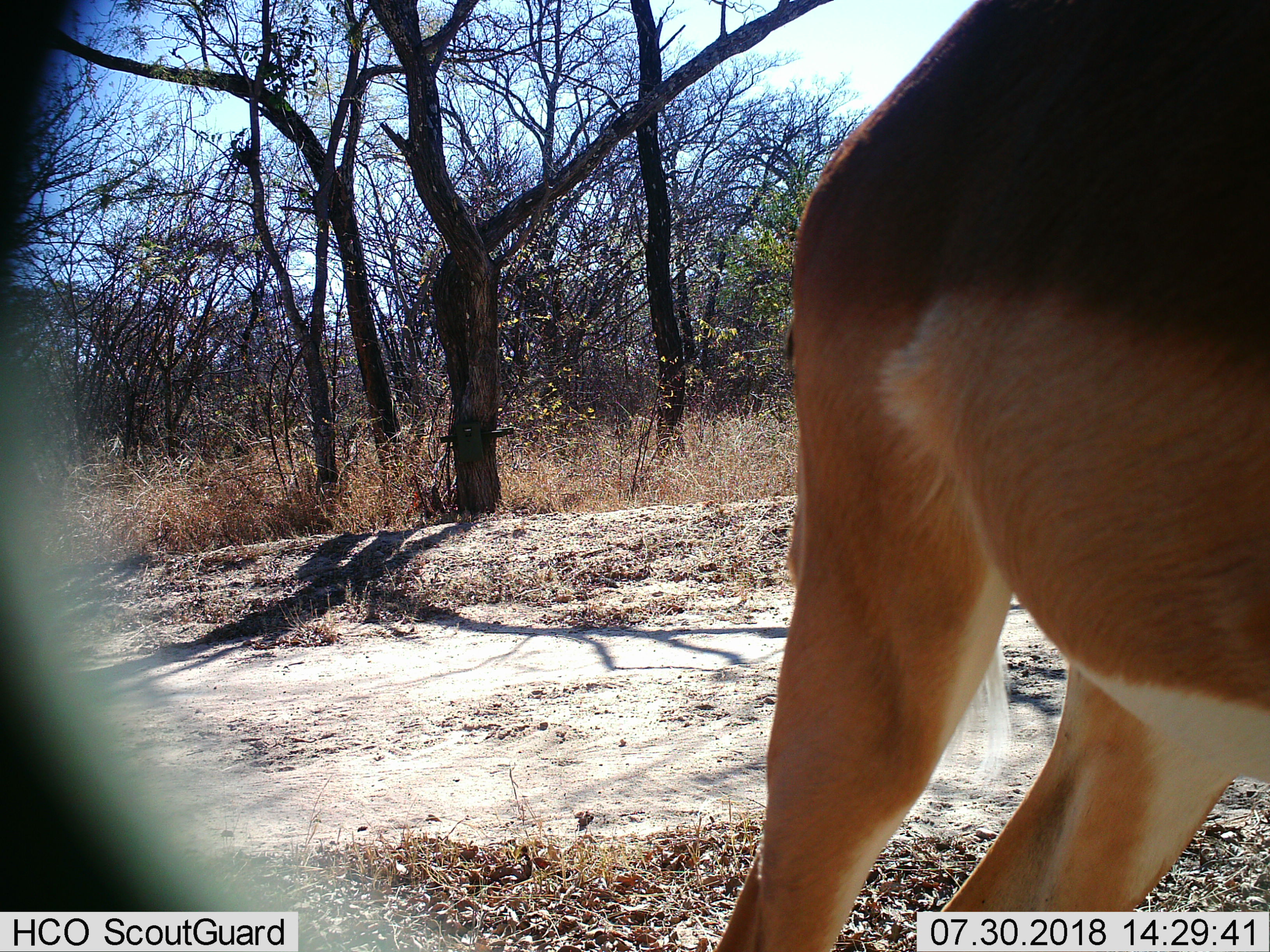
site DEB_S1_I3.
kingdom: Animalia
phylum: Chordata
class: Mammalia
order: Artiodactyla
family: Bovidae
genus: Aepyceros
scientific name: Aepyceros melampus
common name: impala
Impala (Aepyceros melampus), count 1. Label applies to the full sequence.